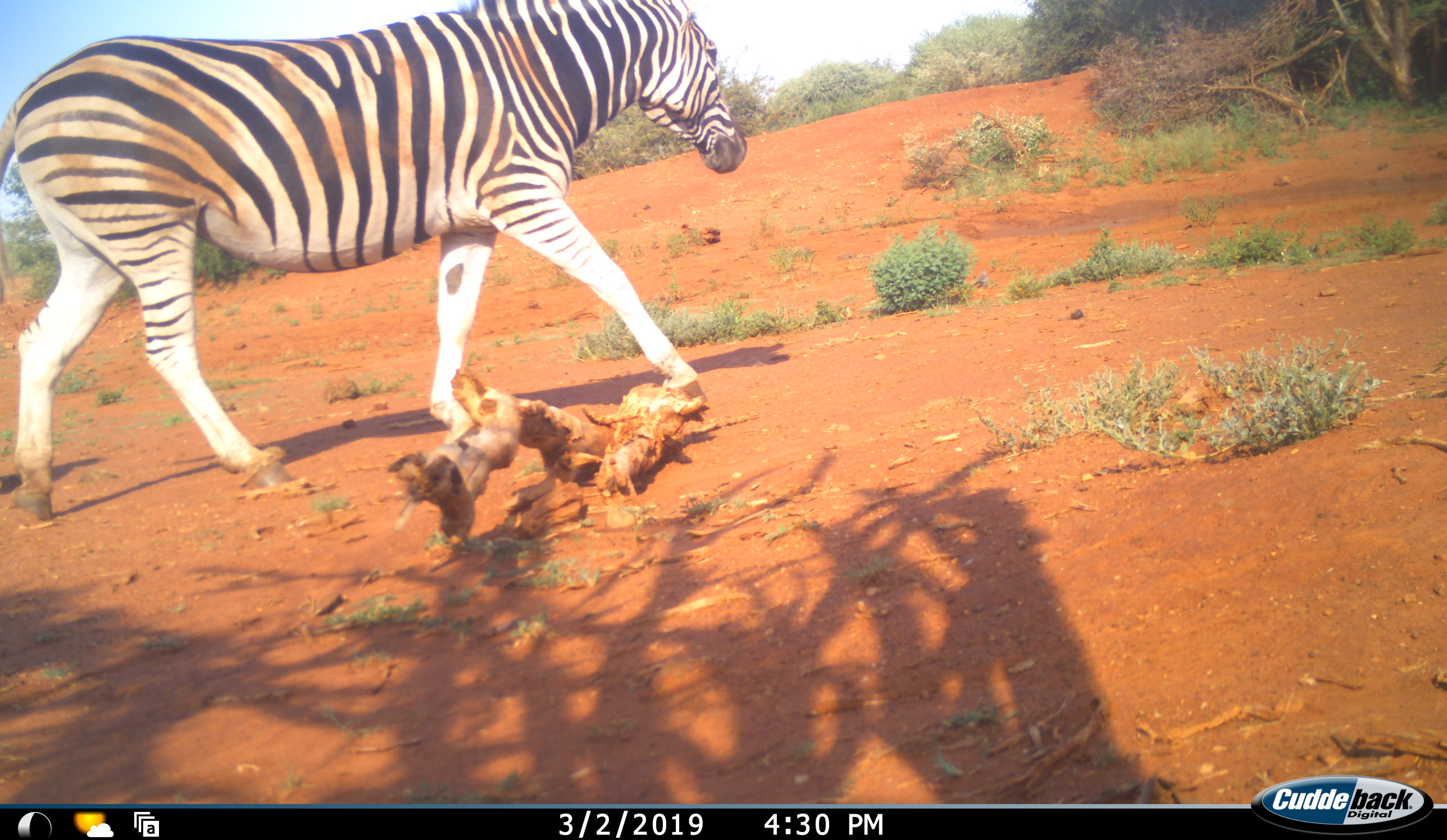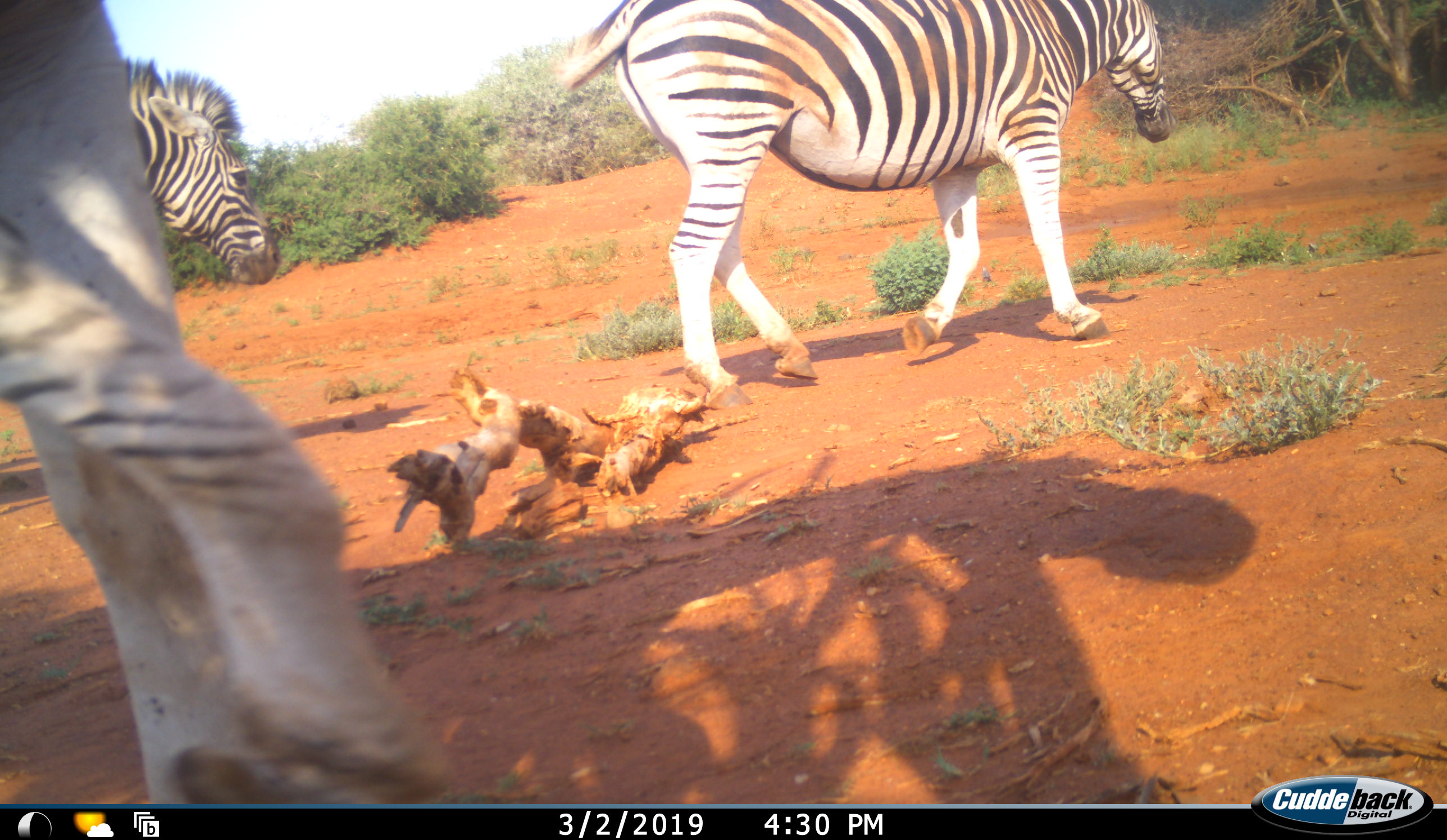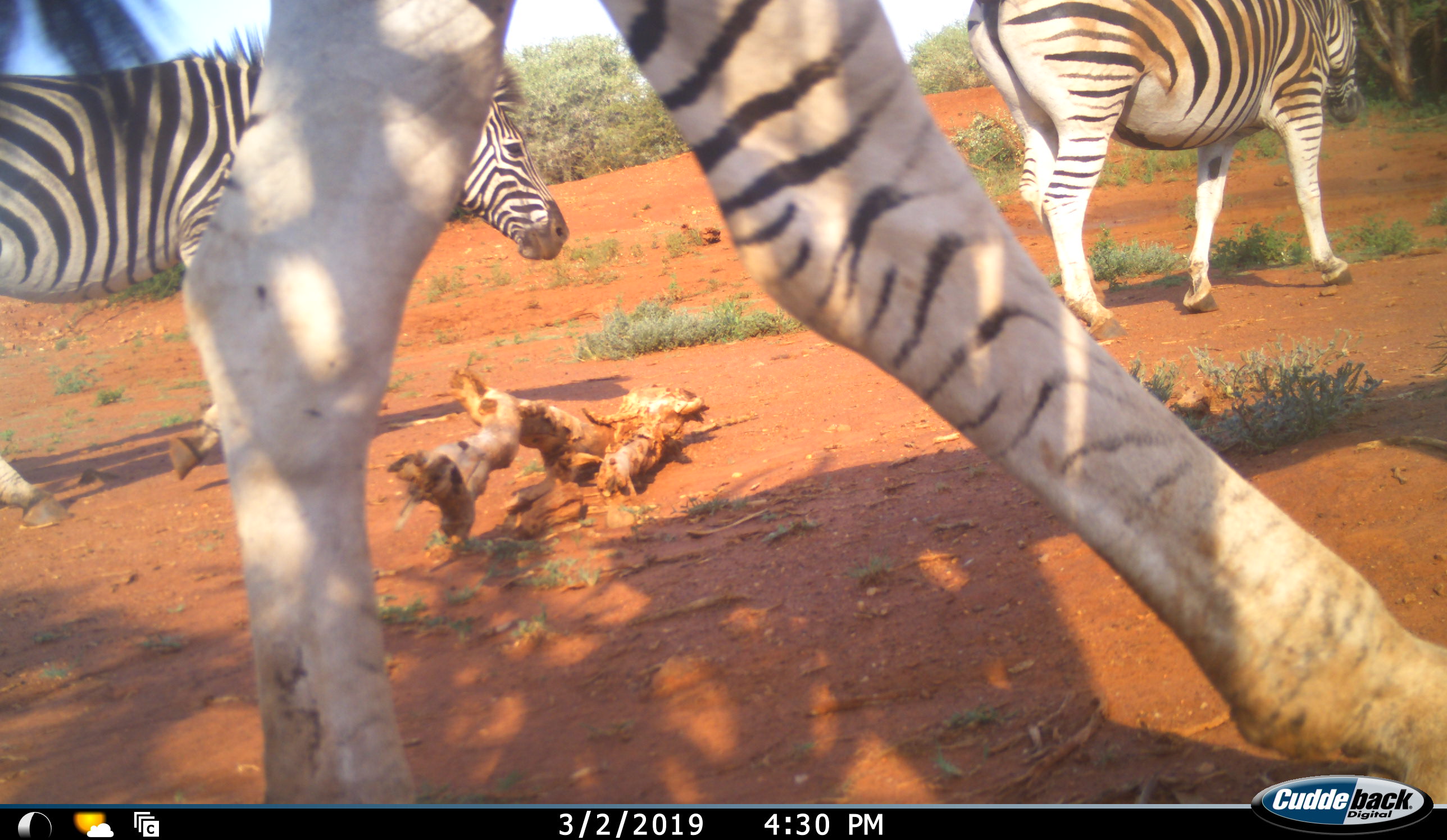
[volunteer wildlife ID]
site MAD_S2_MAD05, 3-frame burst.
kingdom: Animalia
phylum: Chordata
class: Mammalia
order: Perissodactyla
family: Equidae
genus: Equus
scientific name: Equus quagga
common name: plains zebra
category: zebraplains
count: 3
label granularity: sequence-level